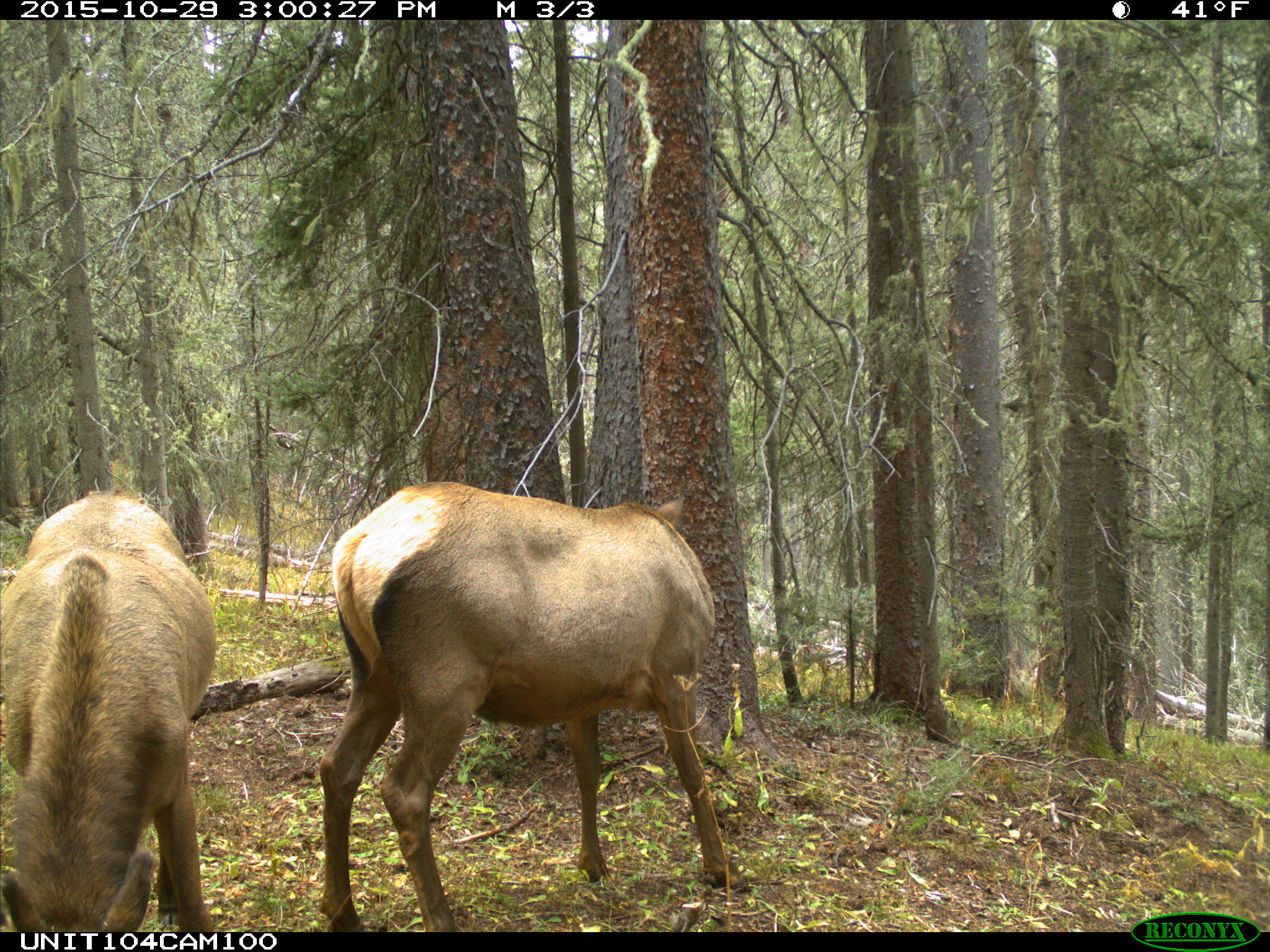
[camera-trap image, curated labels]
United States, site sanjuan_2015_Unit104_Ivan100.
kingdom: Animalia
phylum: Chordata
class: Mammalia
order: Artiodactyla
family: Cervidae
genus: Cervus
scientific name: Cervus elaphus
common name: red deer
Cervus elaphus (red deer).